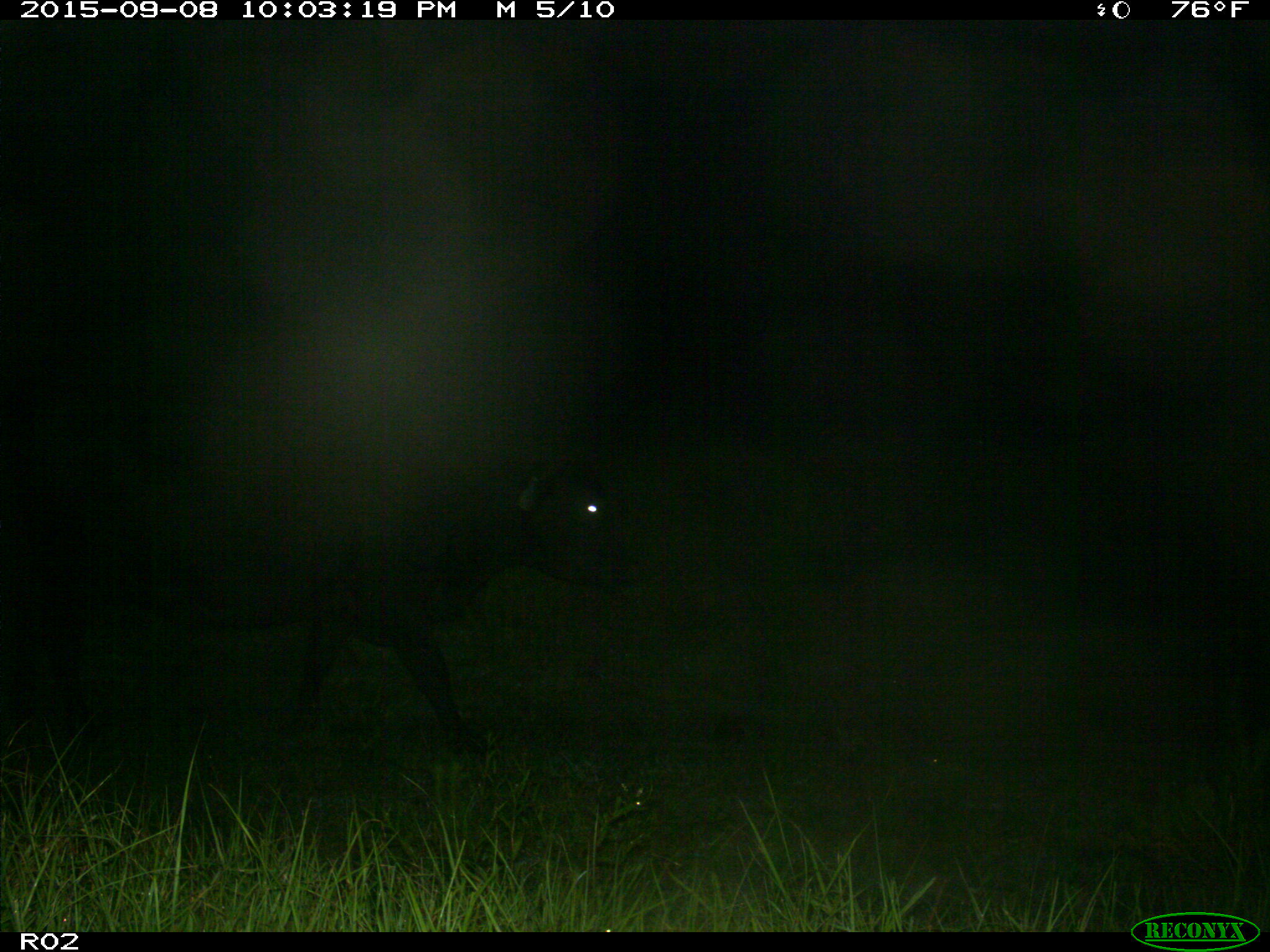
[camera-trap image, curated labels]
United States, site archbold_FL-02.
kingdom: Animalia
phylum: Chordata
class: Mammalia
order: Artiodactyla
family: Bovidae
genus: Bos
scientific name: Bos taurus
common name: domestic cow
Bos taurus (domestic cow).